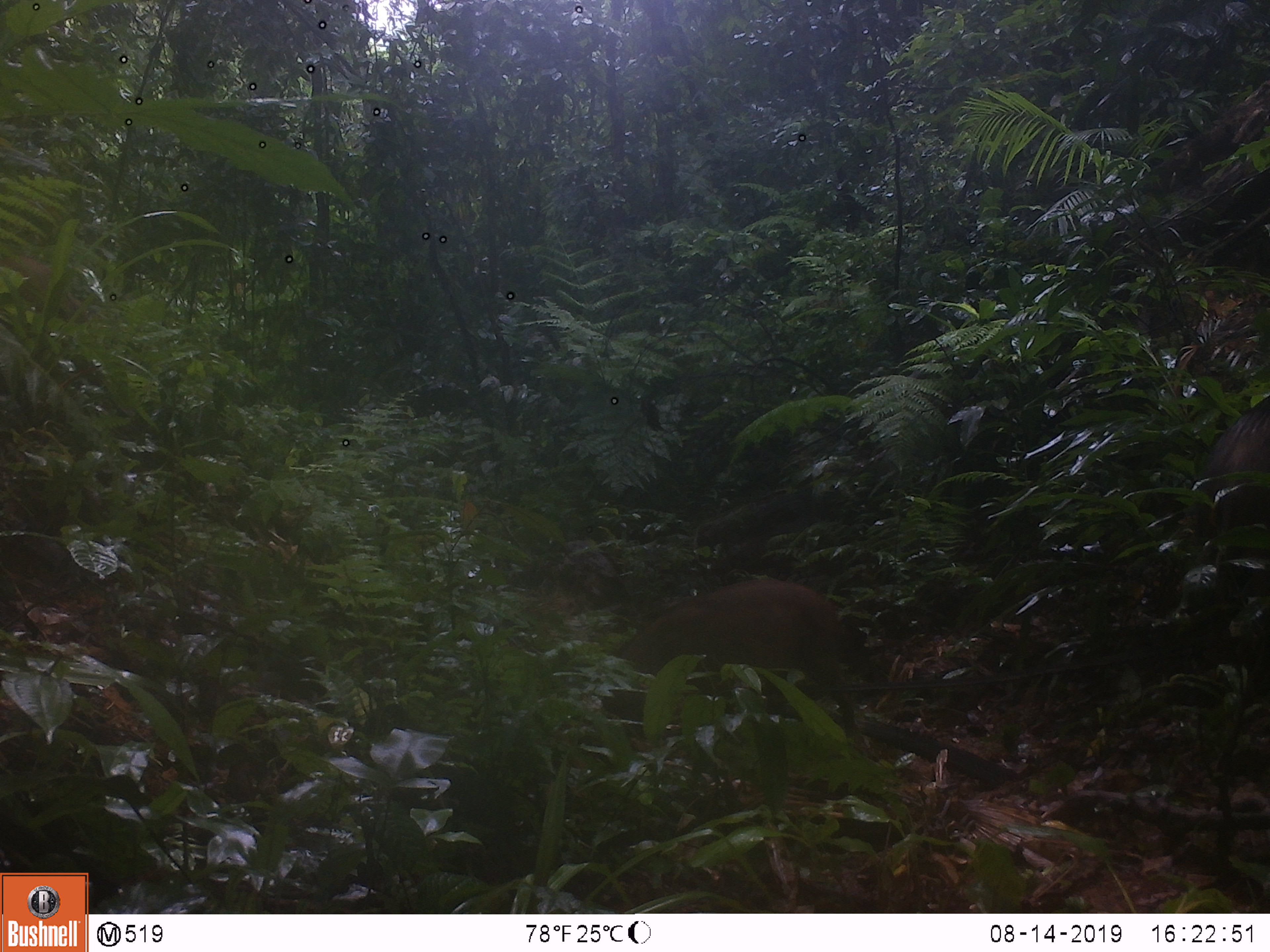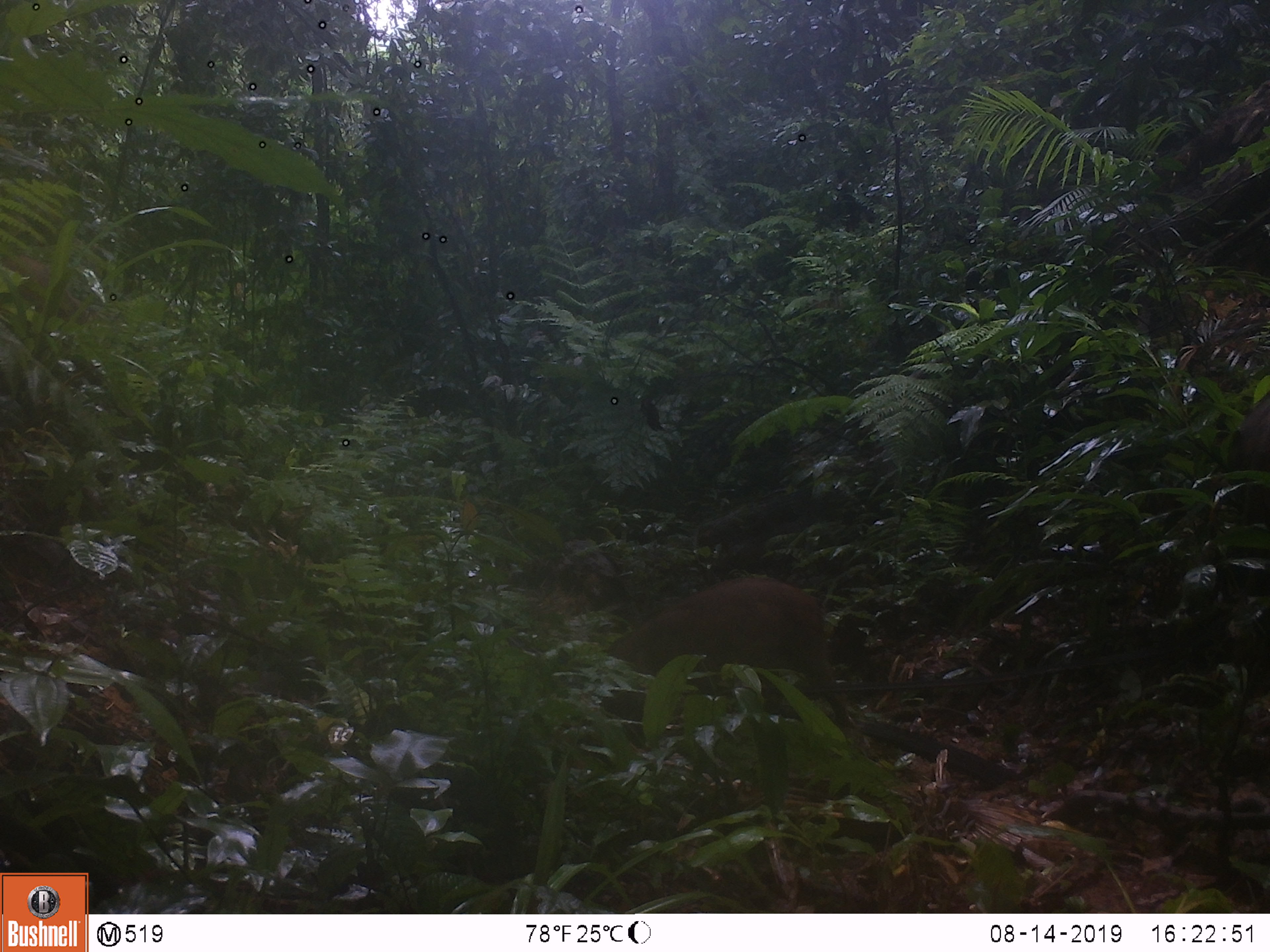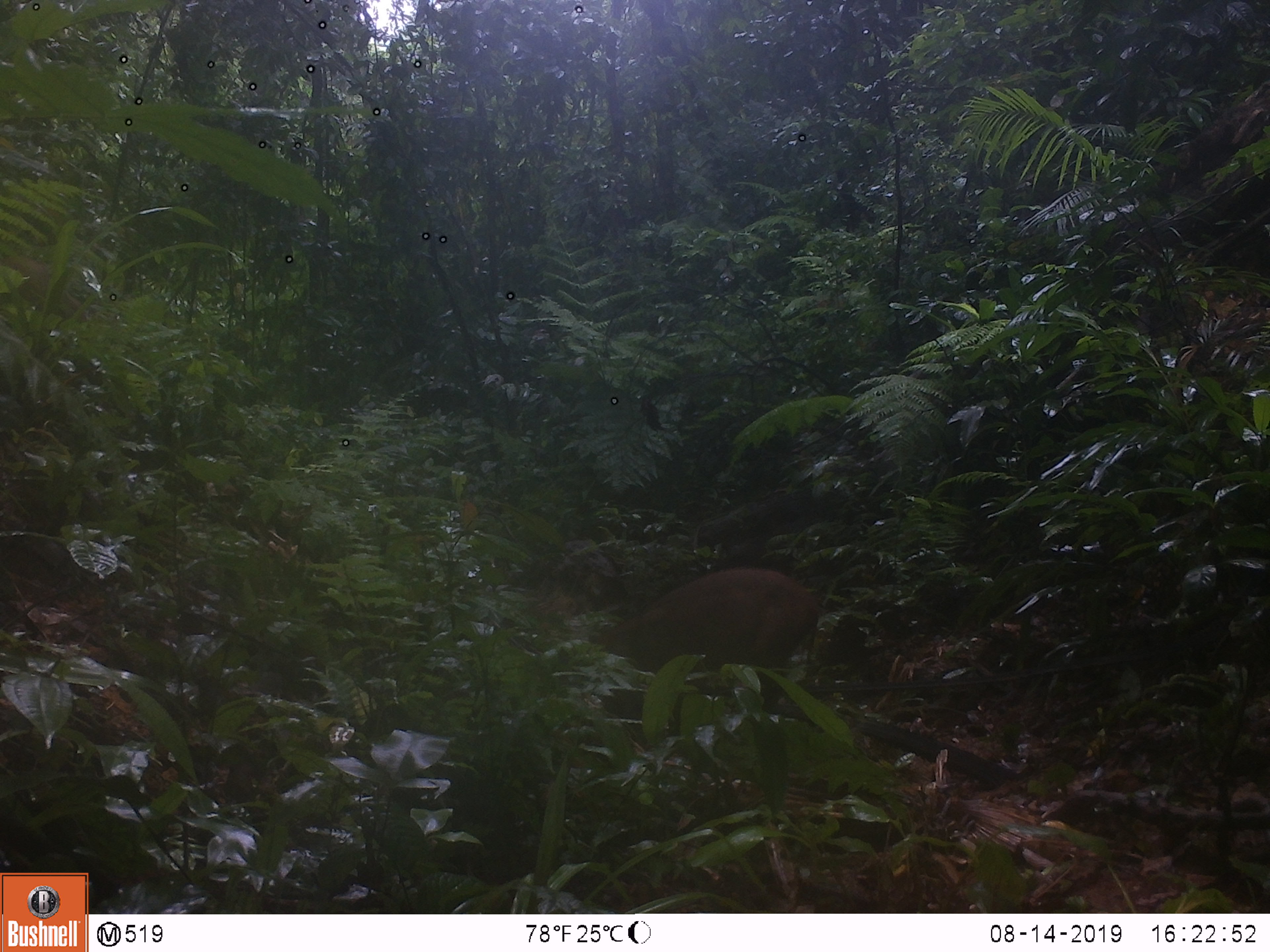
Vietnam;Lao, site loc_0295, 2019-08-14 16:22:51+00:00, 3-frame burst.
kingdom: Animalia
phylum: Chordata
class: Mammalia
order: Artiodactyla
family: Suidae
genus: Sus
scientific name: Sus scrofa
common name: eurasian wild pig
Eurasian wild pig (Sus scrofa). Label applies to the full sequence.